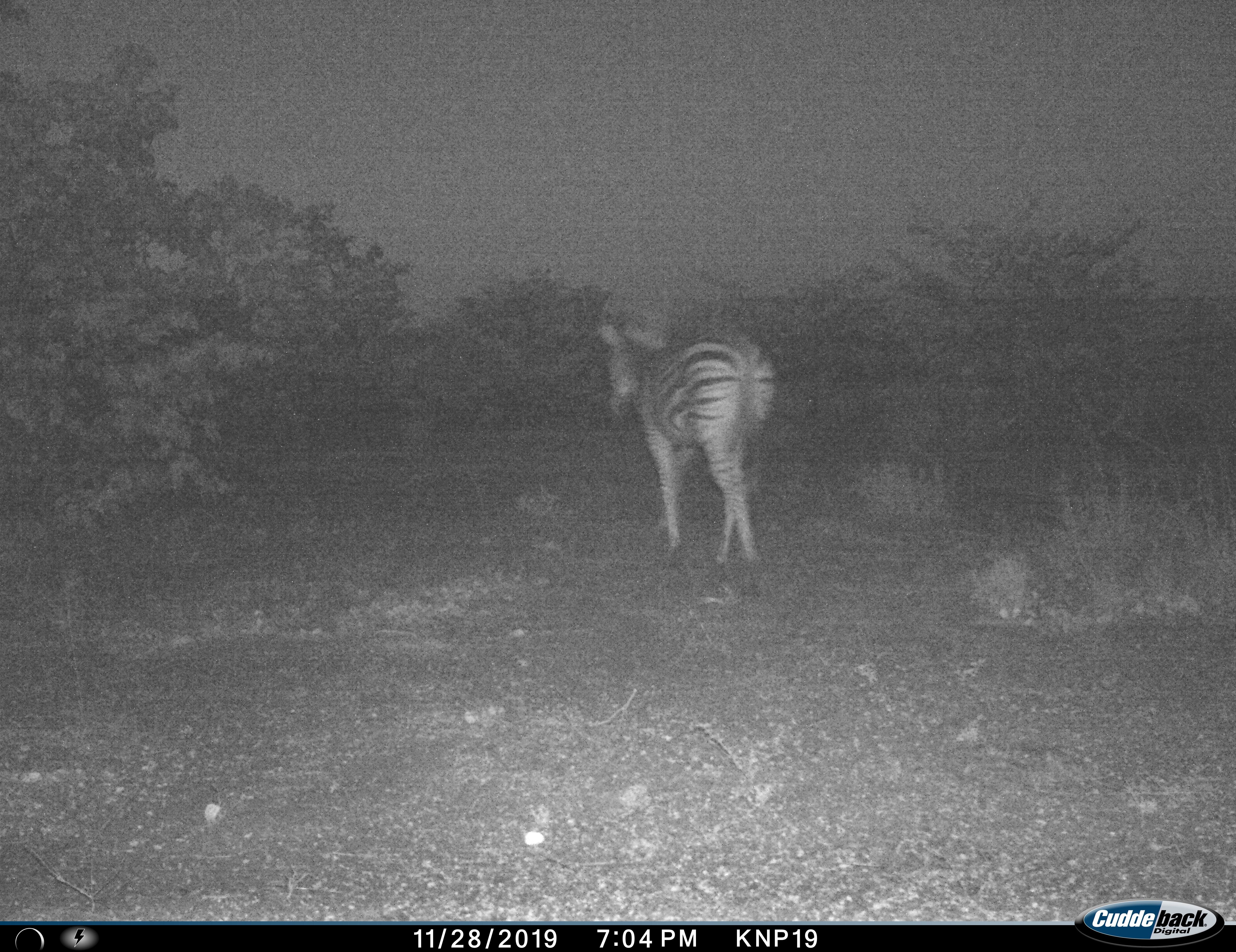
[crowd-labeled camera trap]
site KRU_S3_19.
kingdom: Animalia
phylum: Chordata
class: Mammalia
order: Perissodactyla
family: Equidae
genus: Equus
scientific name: Equus quagga burchellii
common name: burchell's zebra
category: zebraburchells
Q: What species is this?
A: Zebraburchells (burchell's zebra) (Equus quagga burchellii).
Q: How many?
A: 1.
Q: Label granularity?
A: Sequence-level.